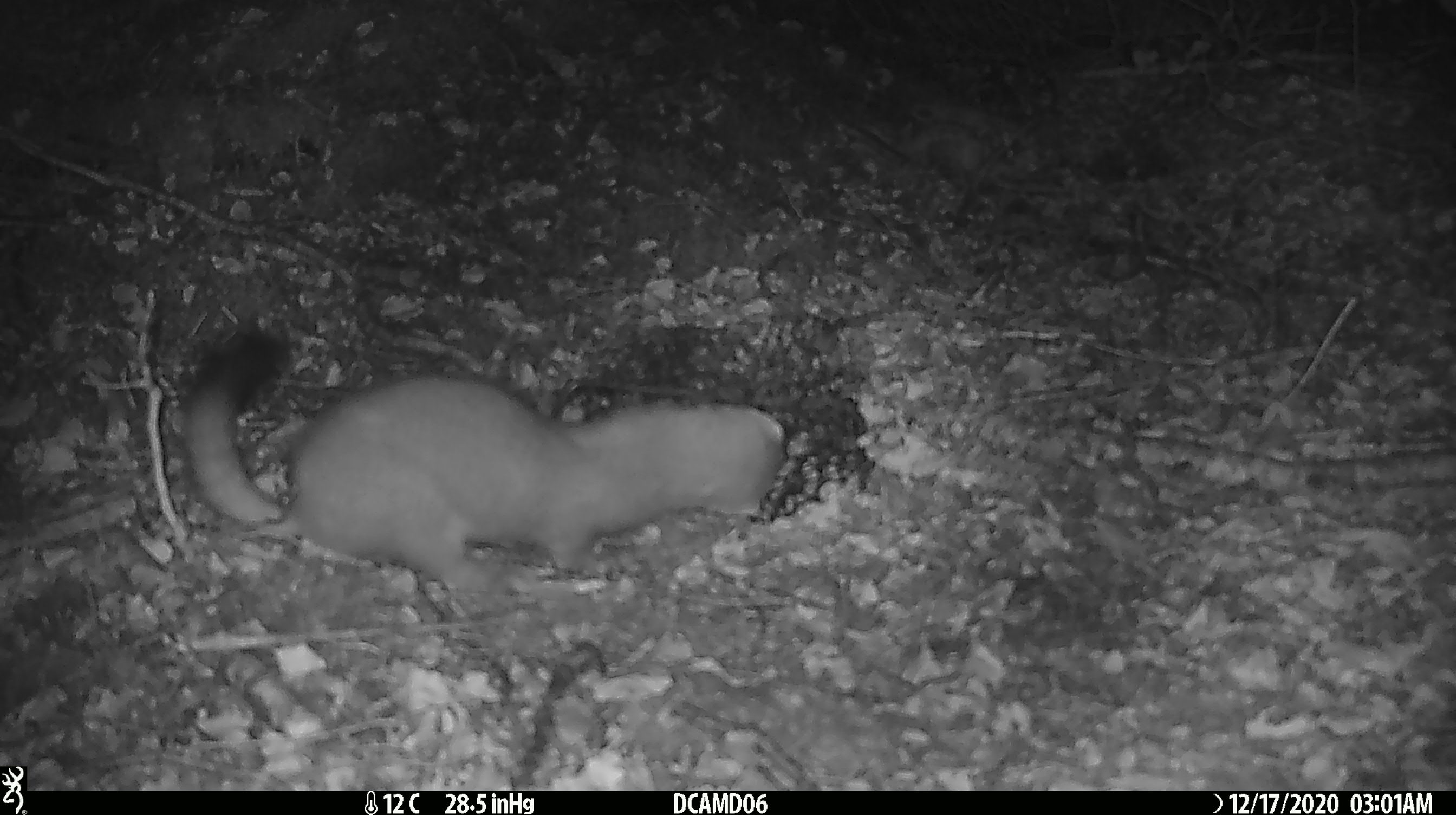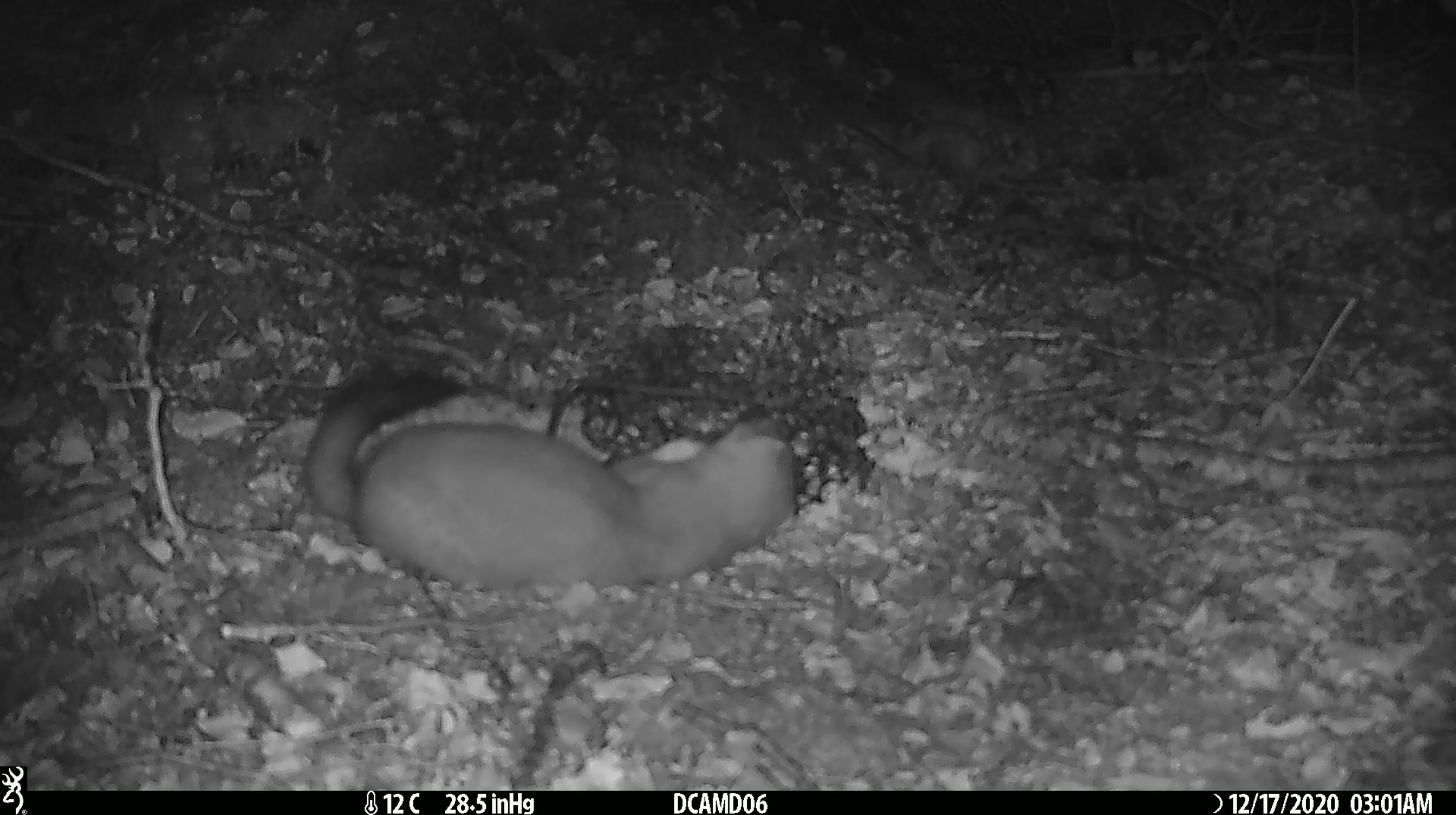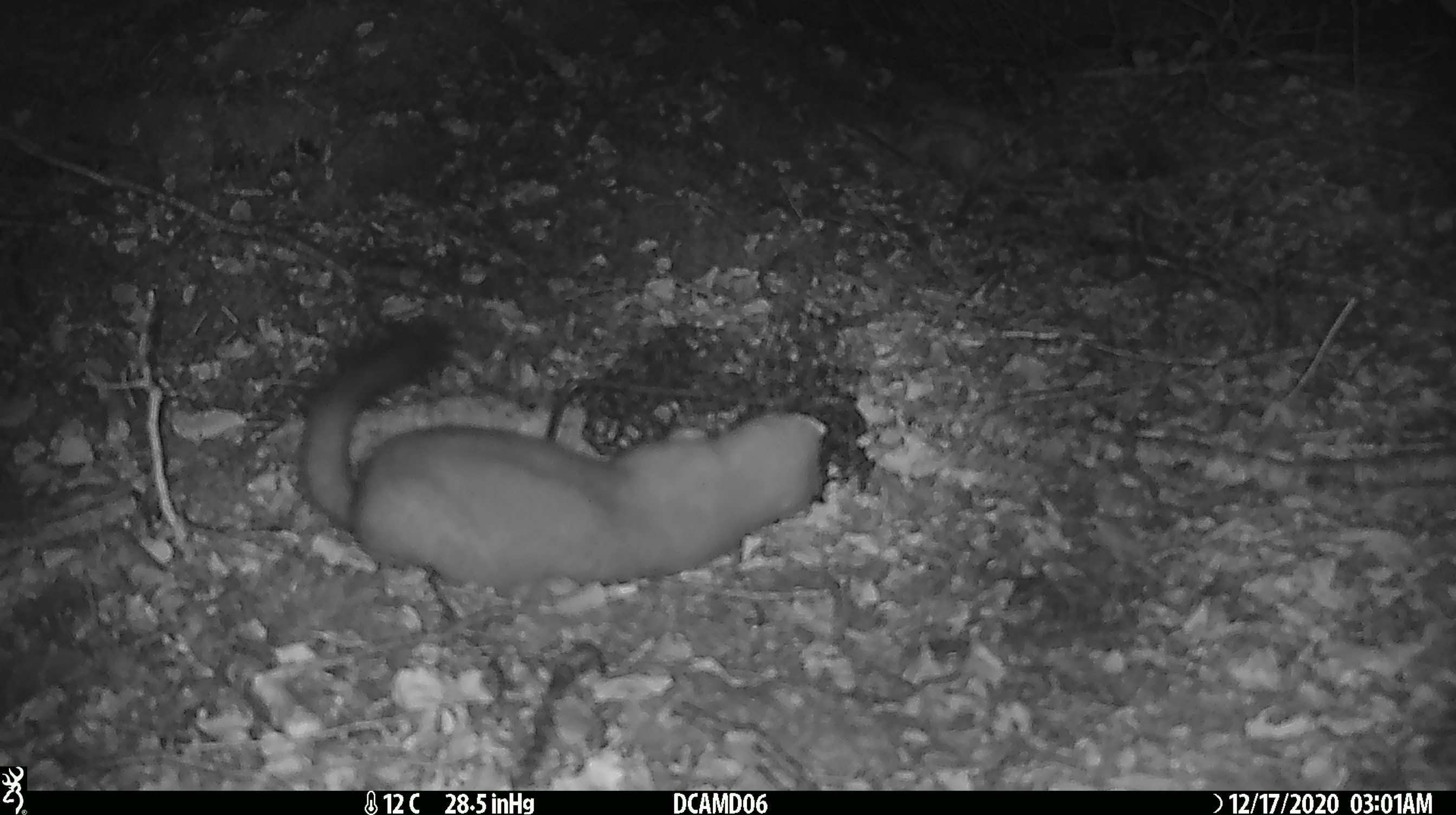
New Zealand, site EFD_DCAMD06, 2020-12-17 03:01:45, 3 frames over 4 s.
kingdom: Animalia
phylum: Chordata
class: Mammalia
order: Carnivora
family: Mustelidae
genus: Mustela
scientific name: Mustela erminea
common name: stoat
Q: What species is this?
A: Stoat (Mustela erminea).